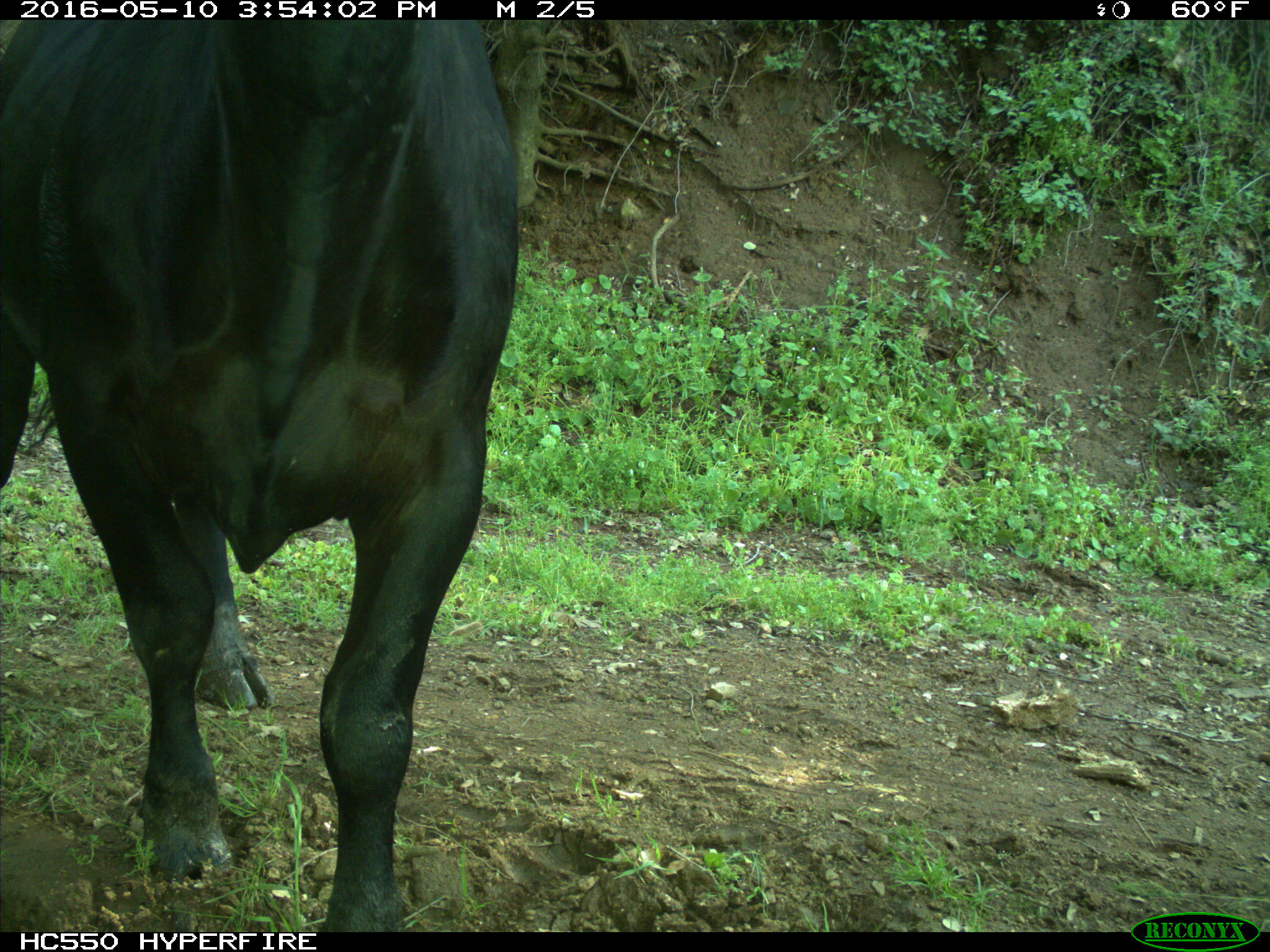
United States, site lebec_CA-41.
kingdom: Animalia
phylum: Chordata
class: Mammalia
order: Artiodactyla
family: Bovidae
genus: Bos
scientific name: Bos taurus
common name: domestic cow